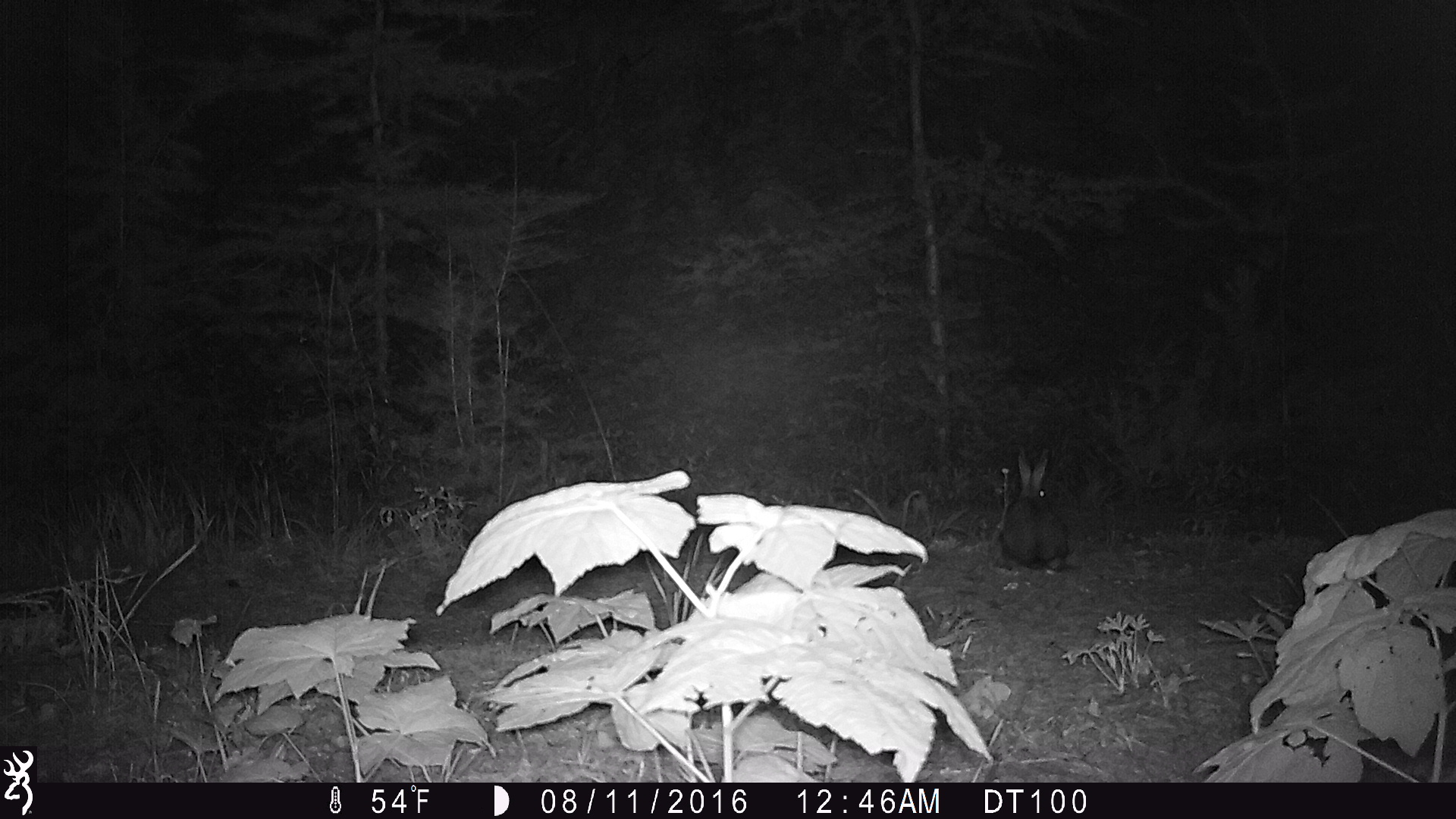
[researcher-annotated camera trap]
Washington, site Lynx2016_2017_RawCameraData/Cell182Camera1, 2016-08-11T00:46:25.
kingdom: Animalia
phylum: Chordata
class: Mammalia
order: Lagomorpha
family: Leporidae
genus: Lepus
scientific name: Lepus americanus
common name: snowshoe hare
Lepus americanus (snowshoe hare). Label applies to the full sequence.